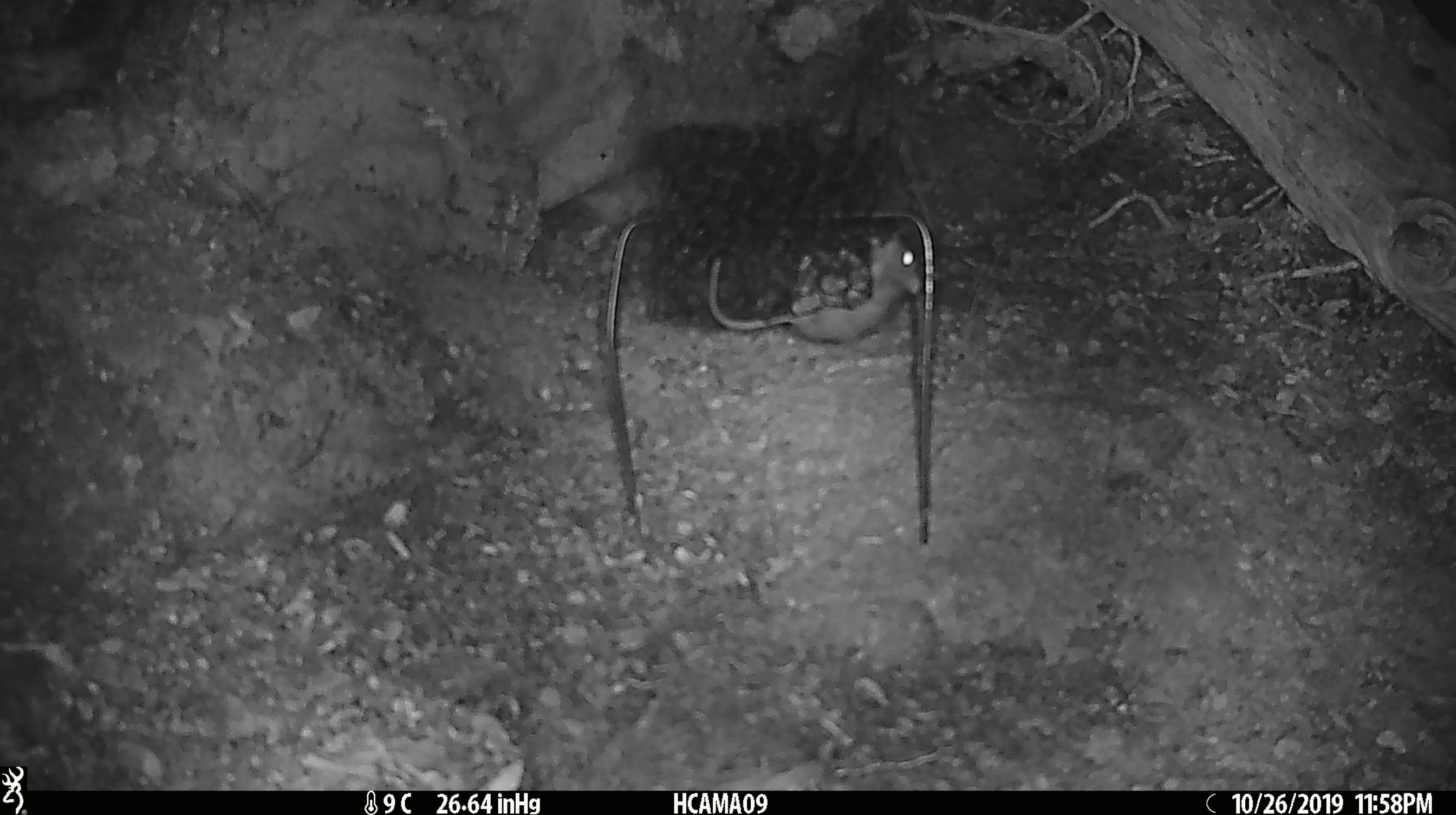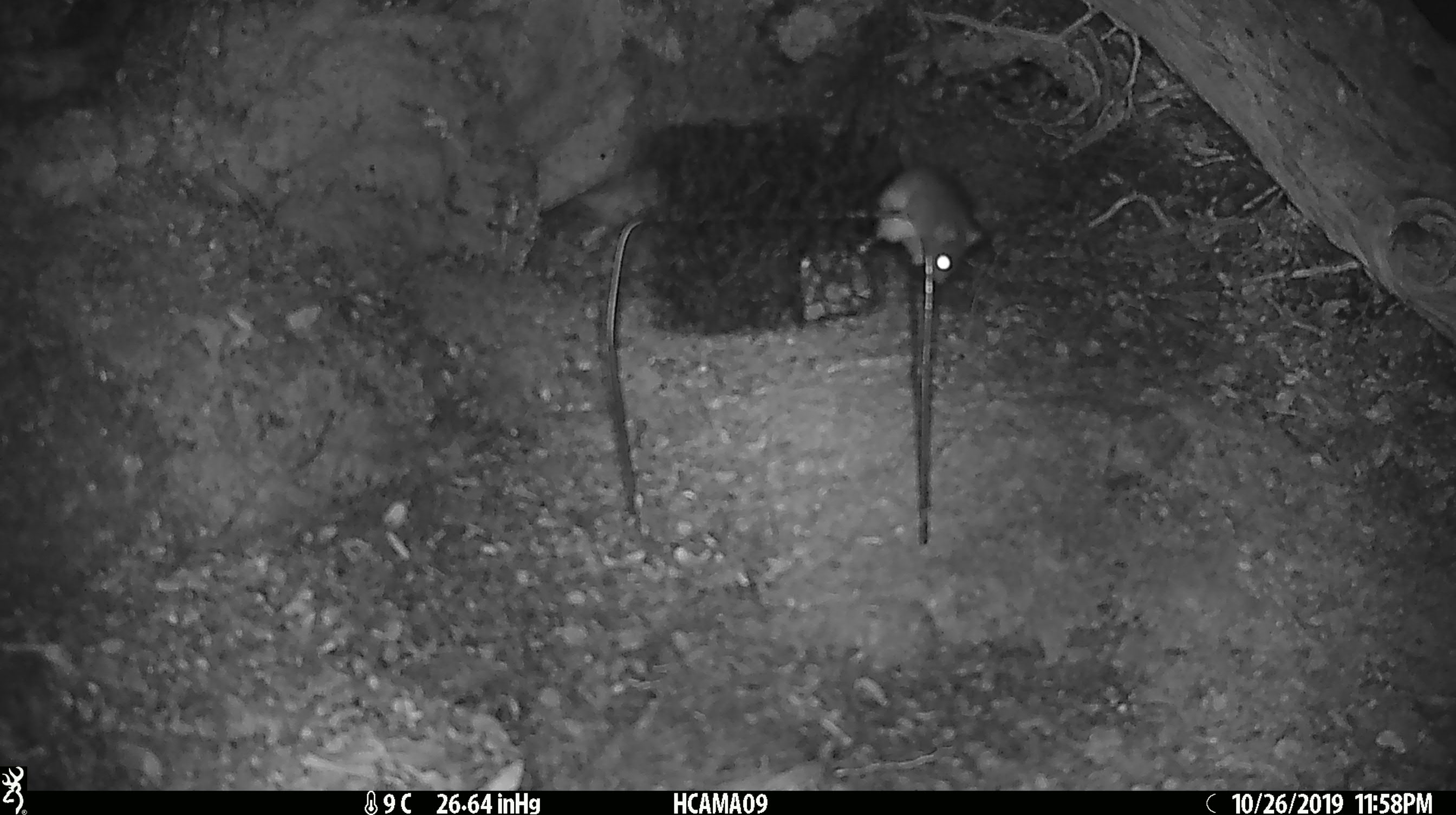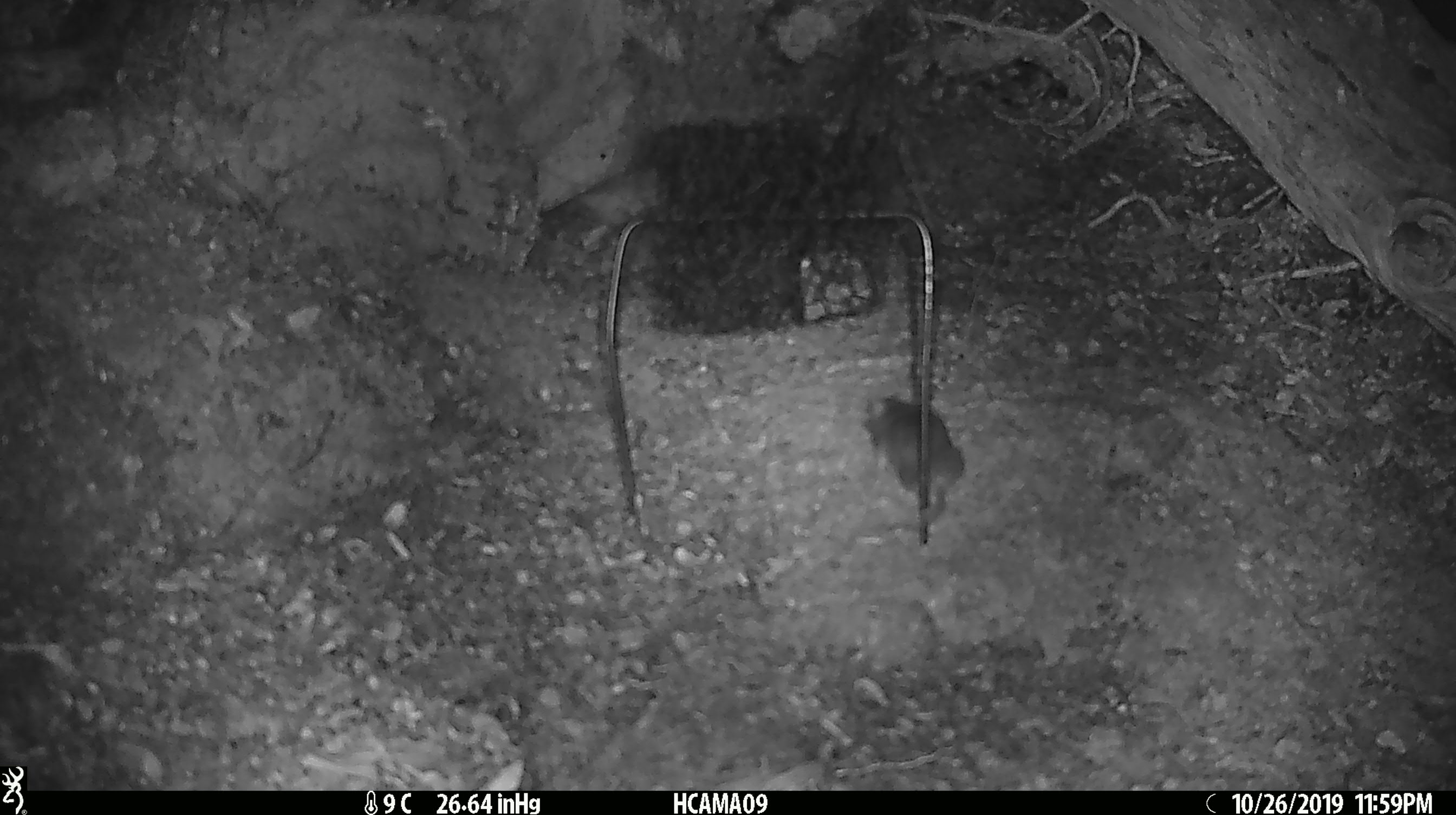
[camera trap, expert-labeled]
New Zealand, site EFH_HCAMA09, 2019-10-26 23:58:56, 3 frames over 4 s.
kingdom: Animalia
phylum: Chordata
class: Mammalia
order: Rodentia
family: Muridae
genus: Mus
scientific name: Mus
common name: mouse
Mouse (Mus).